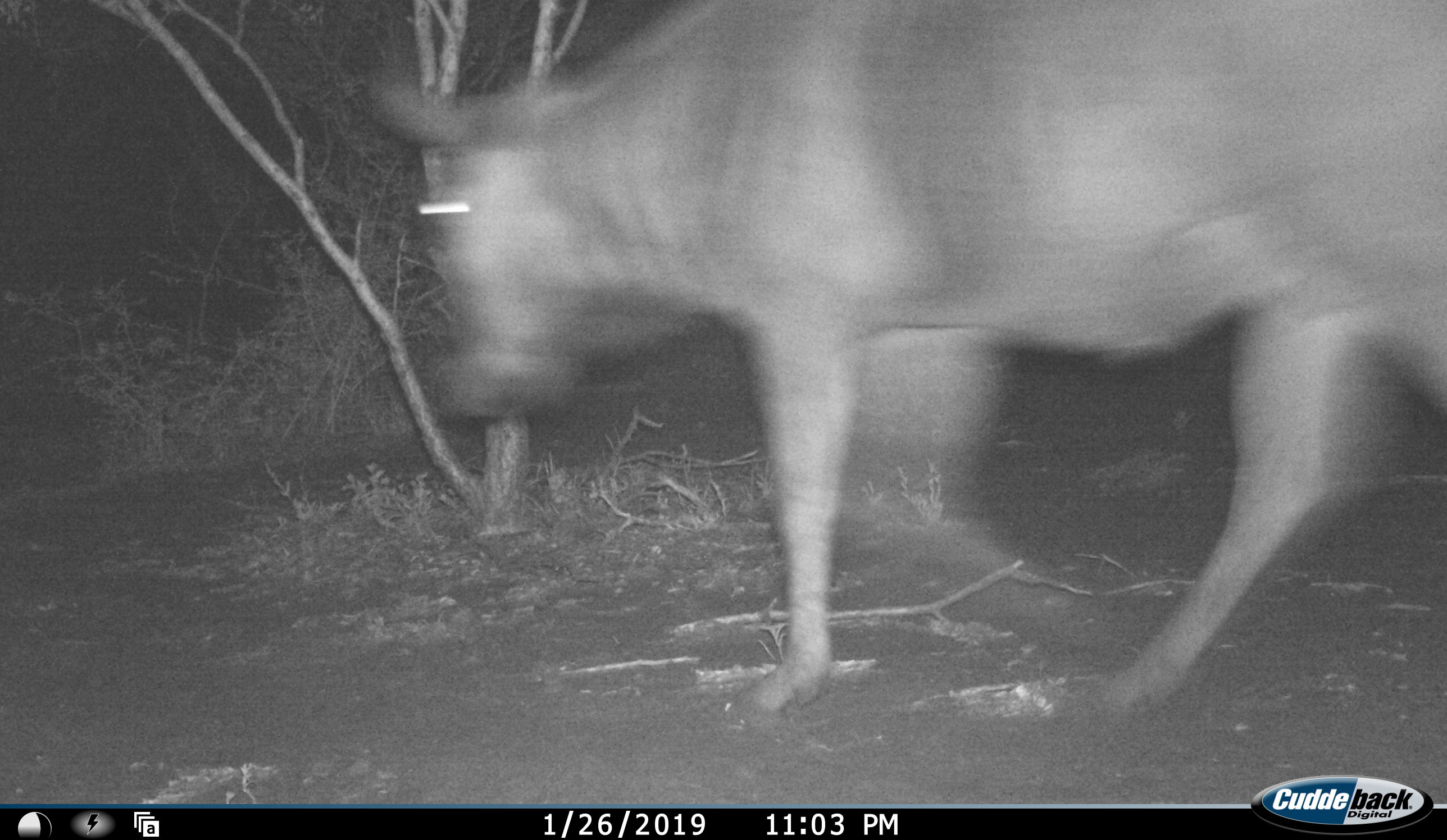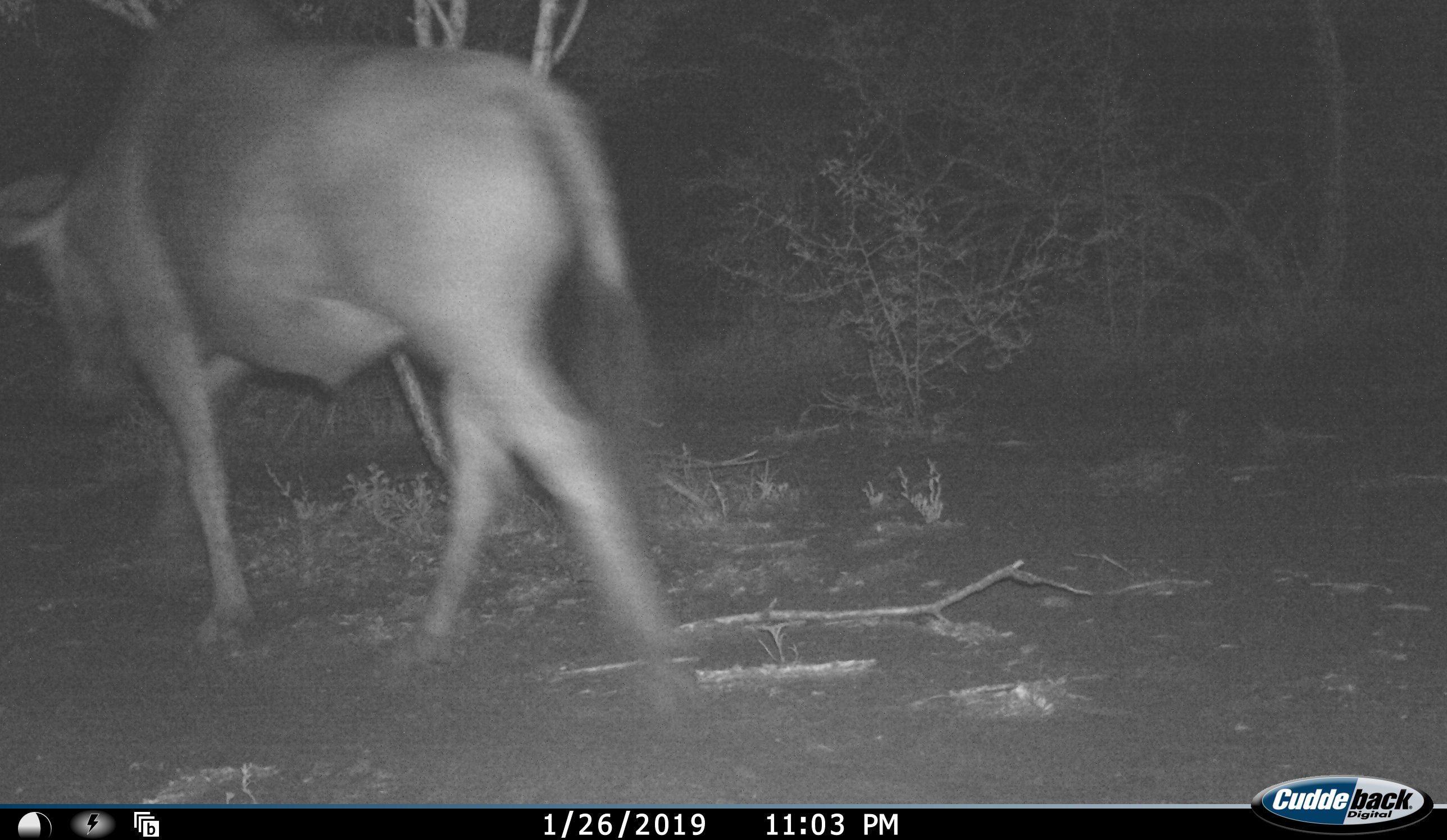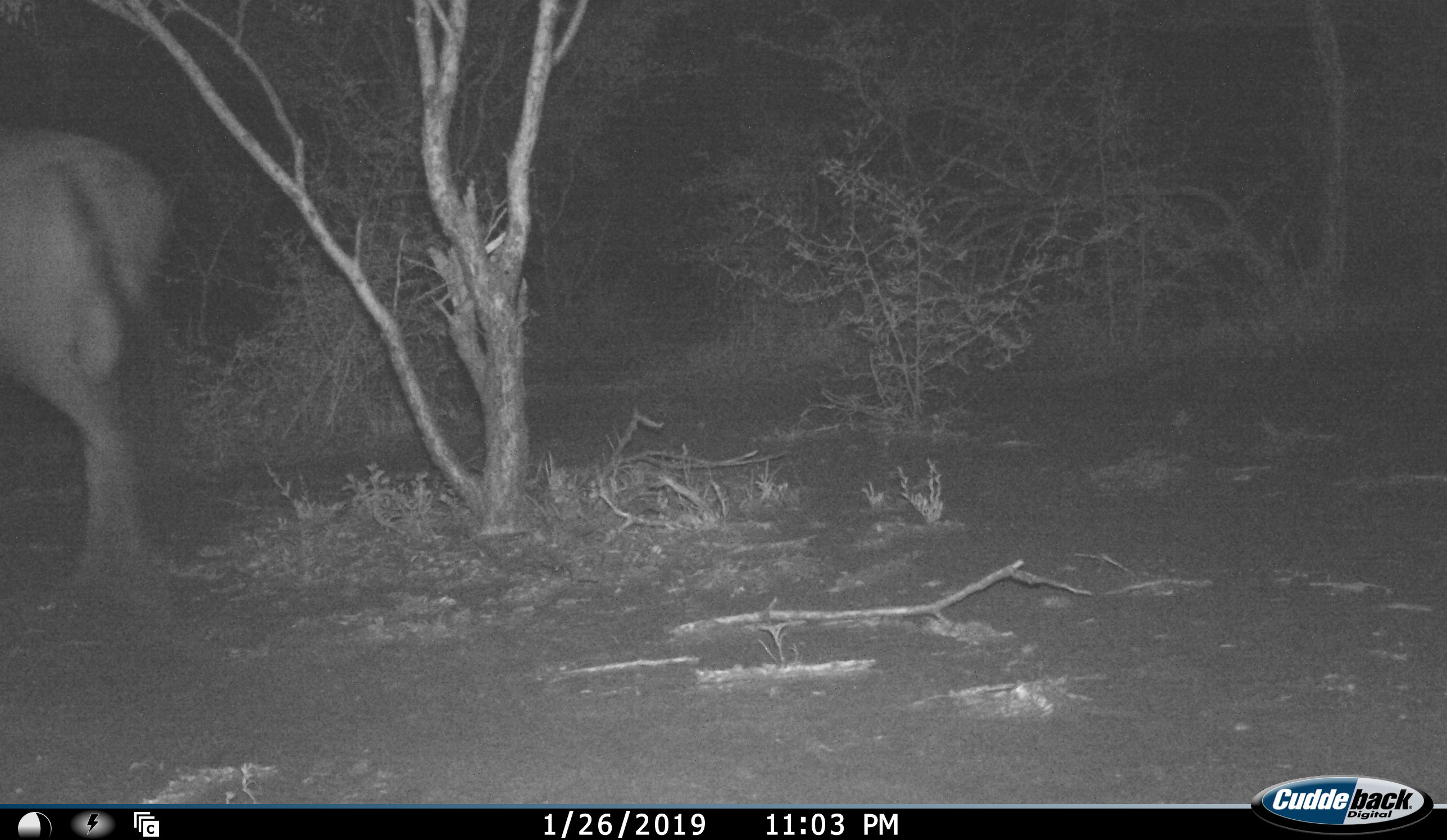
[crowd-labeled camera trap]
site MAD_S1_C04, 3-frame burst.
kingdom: Animalia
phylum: Chordata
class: Mammalia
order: Artiodactyla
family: Bovidae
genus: Connochaetes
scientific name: Connochaetes taurinus taurinus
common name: blue wildebeest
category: wildebeestblue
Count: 1.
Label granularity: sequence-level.